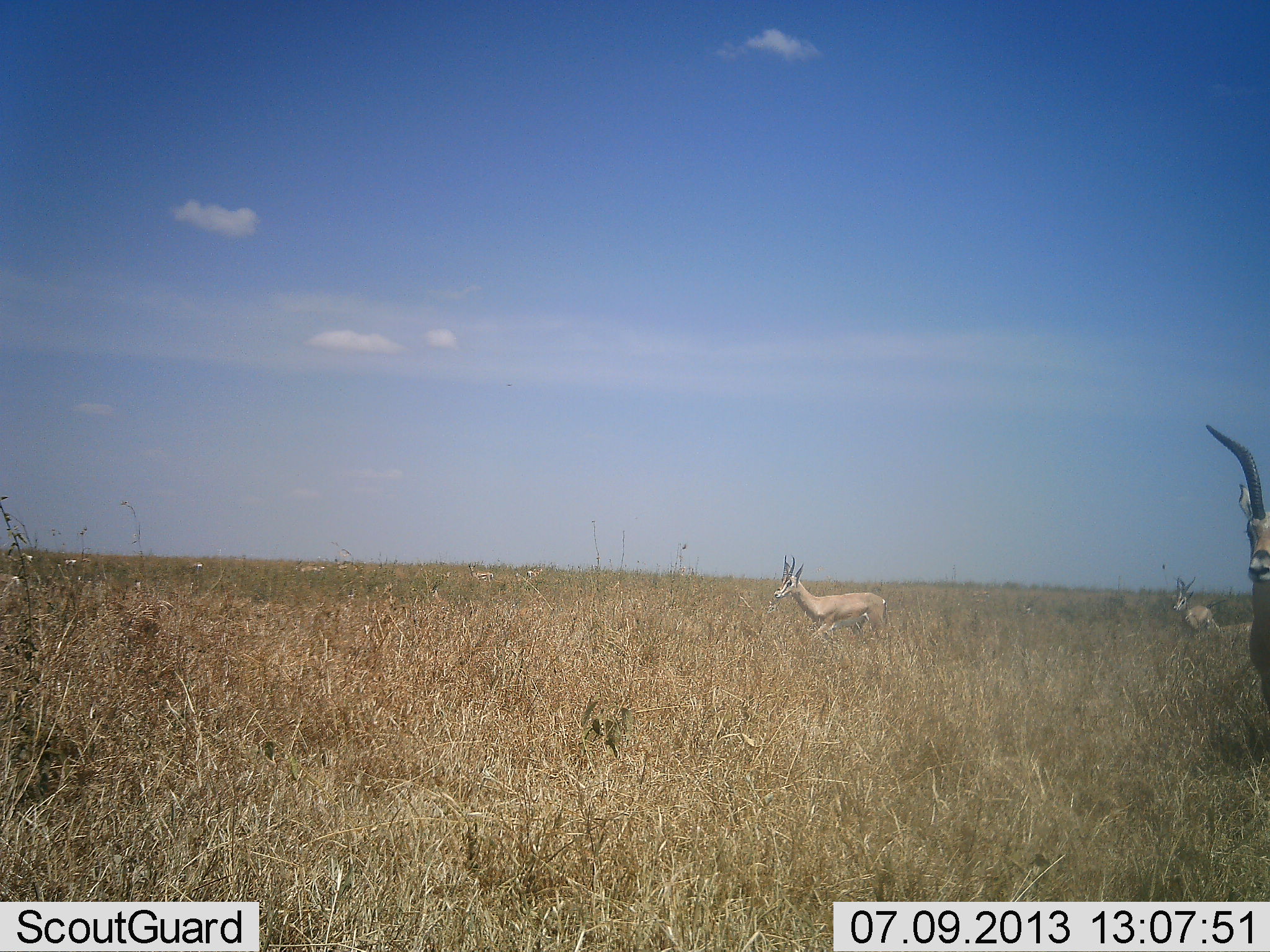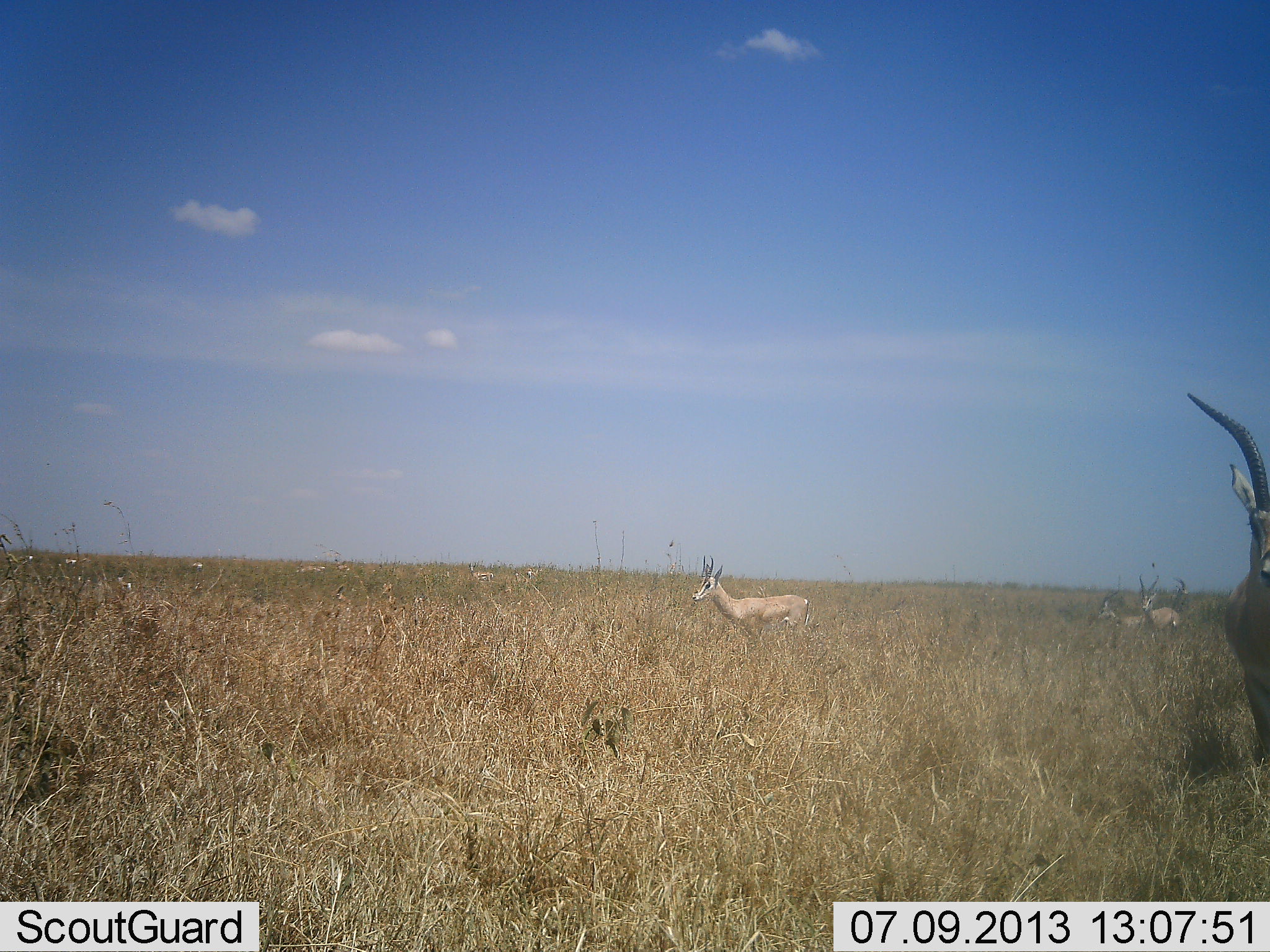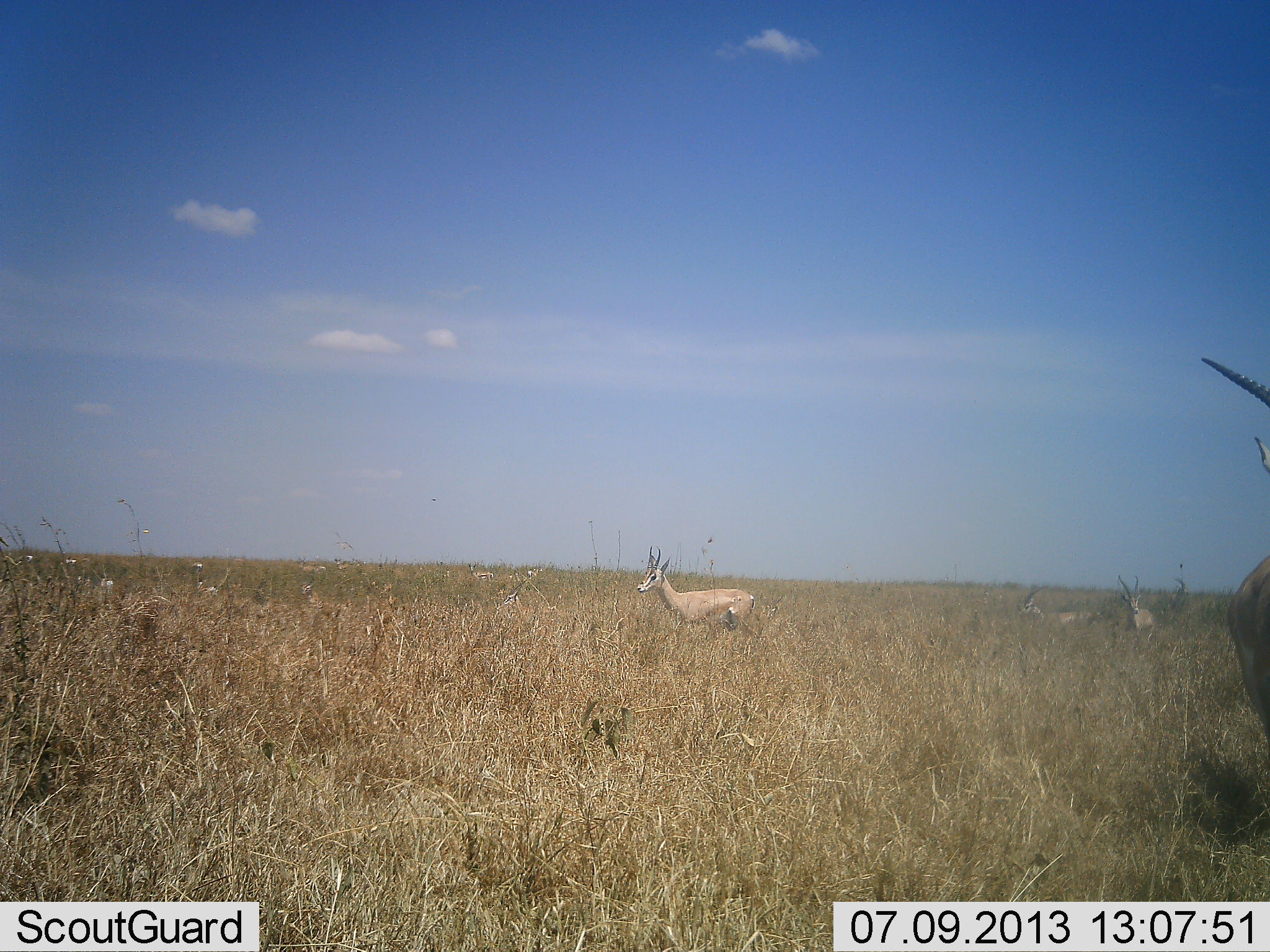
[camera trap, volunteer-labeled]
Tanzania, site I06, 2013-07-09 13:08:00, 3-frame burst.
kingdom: Animalia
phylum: Chordata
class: Mammalia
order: Artiodactyla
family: Bovidae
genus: Nanger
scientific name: Nanger granti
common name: grant's gazelle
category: gazellegrants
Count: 4.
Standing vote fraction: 46%.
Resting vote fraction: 4%.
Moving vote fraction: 73%.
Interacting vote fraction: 0%.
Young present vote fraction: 4%.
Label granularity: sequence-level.